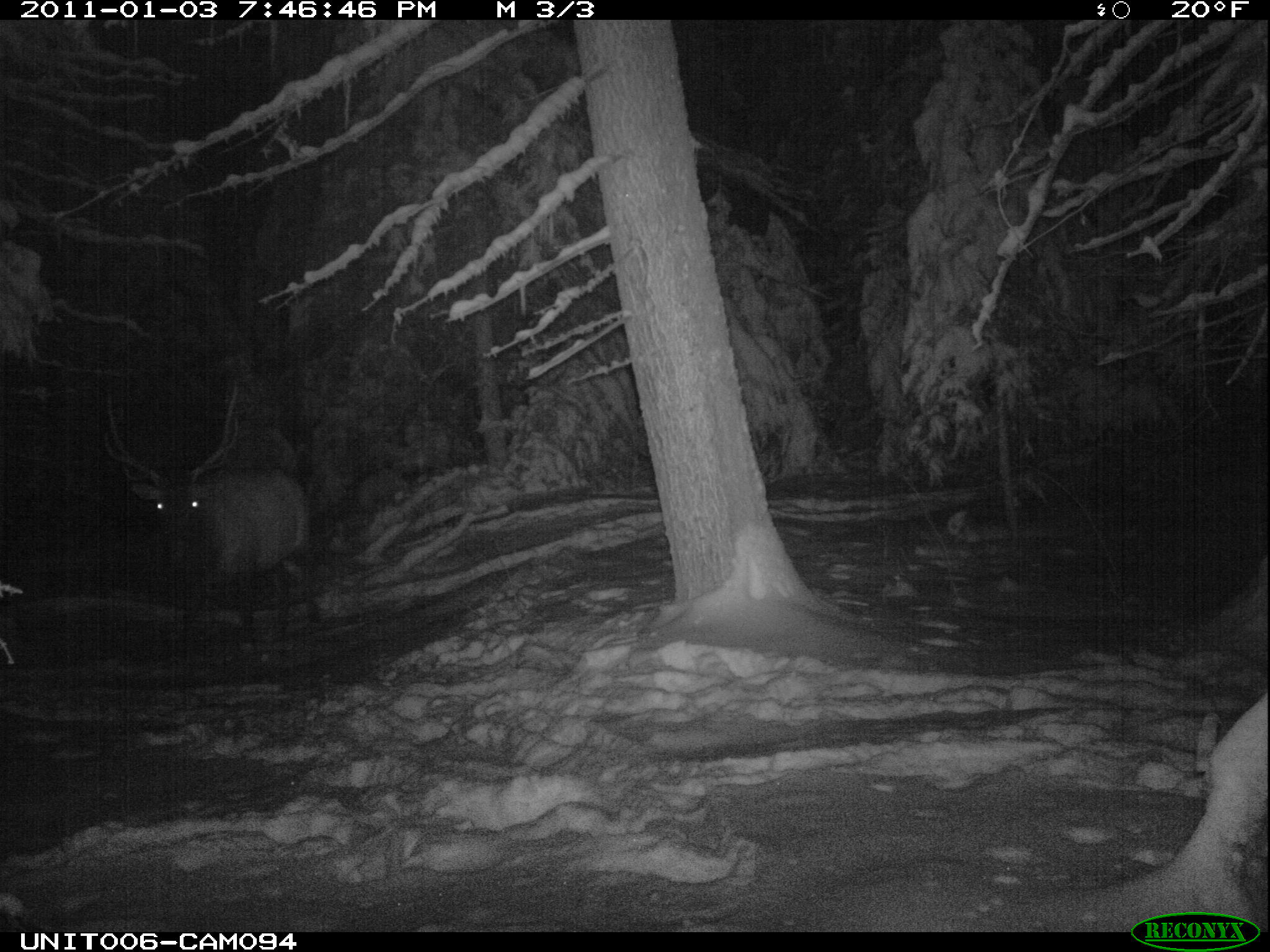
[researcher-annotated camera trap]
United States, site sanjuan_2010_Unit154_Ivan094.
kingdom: Animalia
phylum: Chordata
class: Mammalia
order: Artiodactyla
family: Cervidae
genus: Cervus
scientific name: Cervus elaphus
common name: red deer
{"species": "Cervus elaphus (red deer)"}